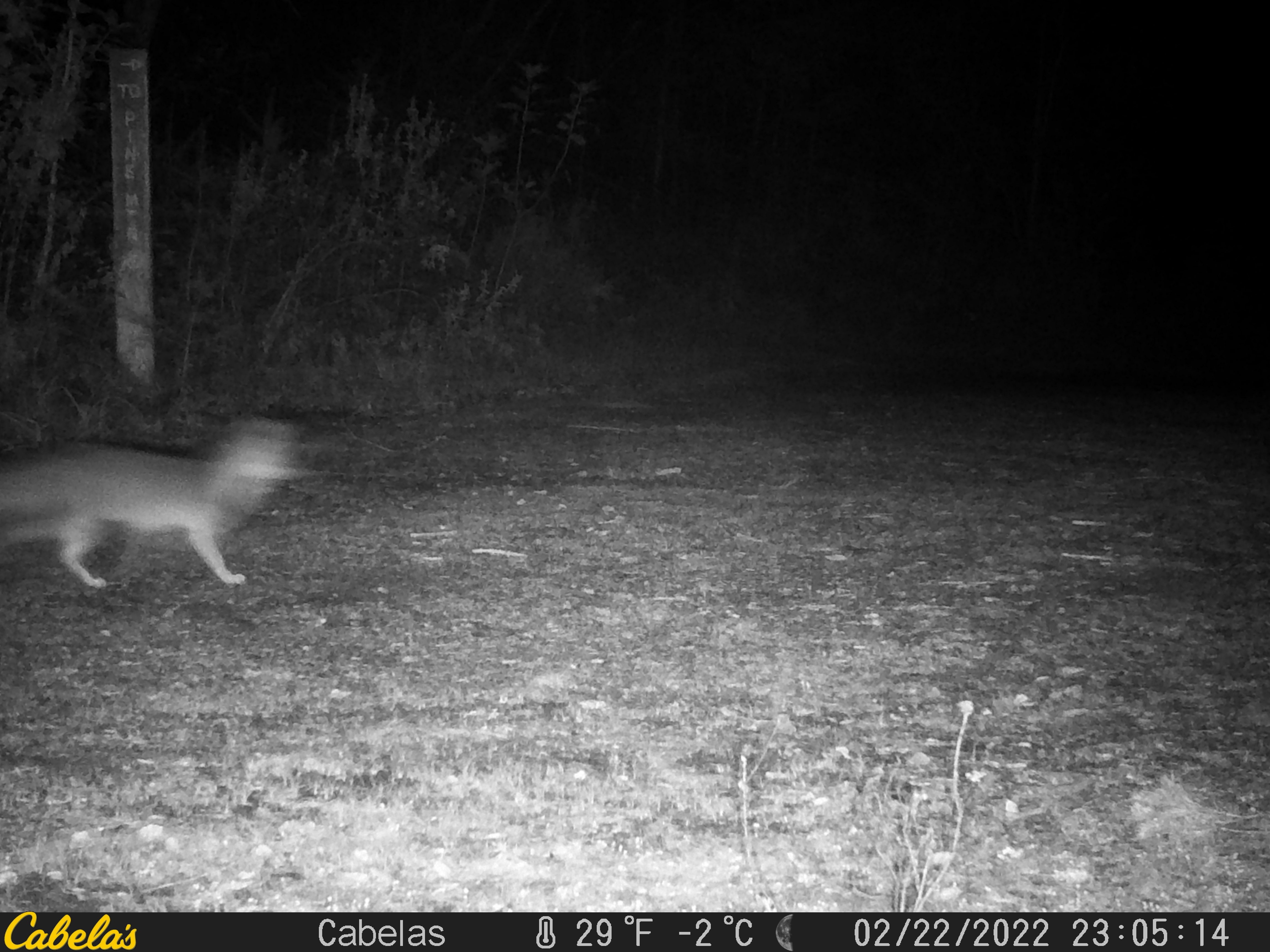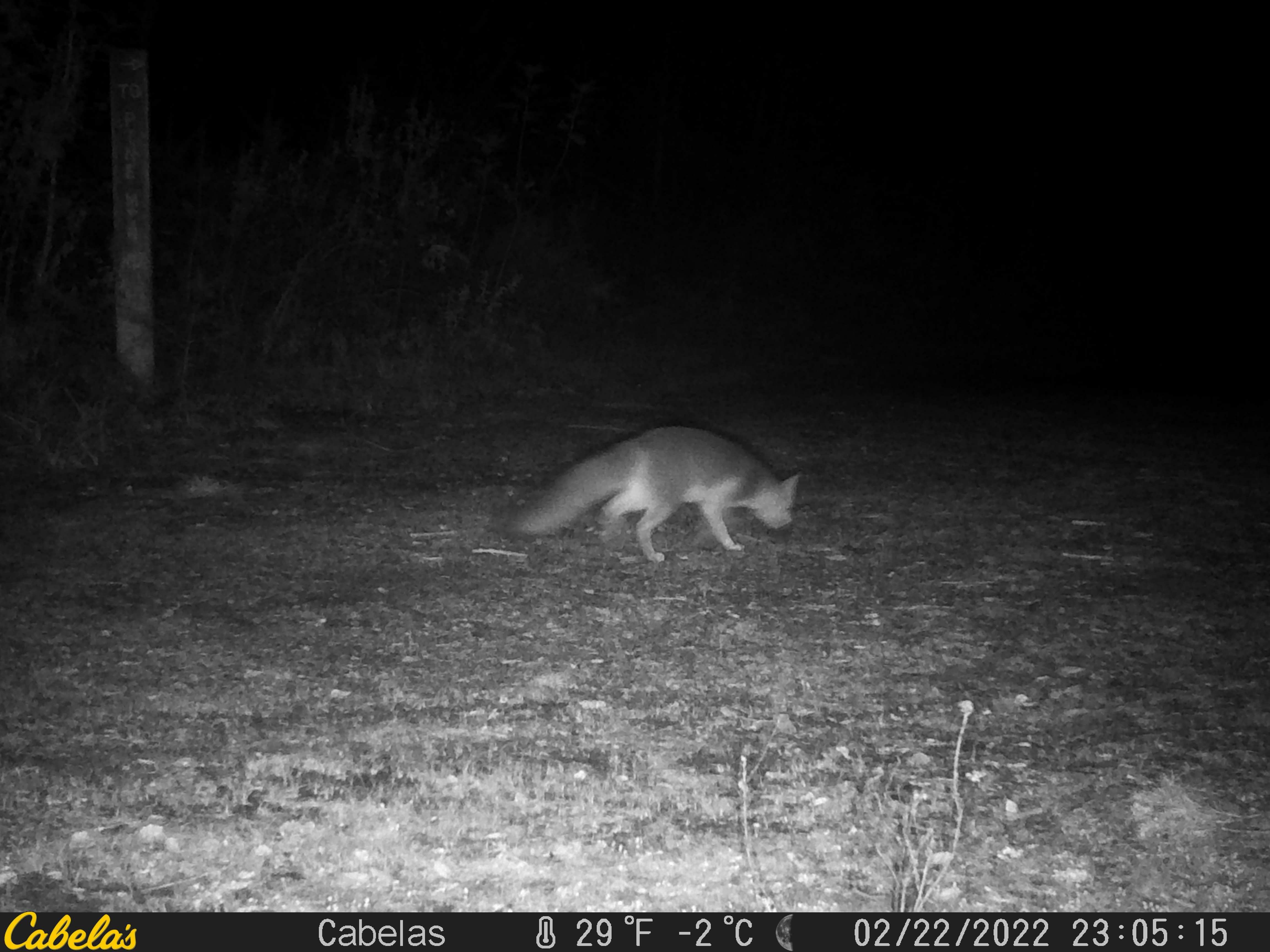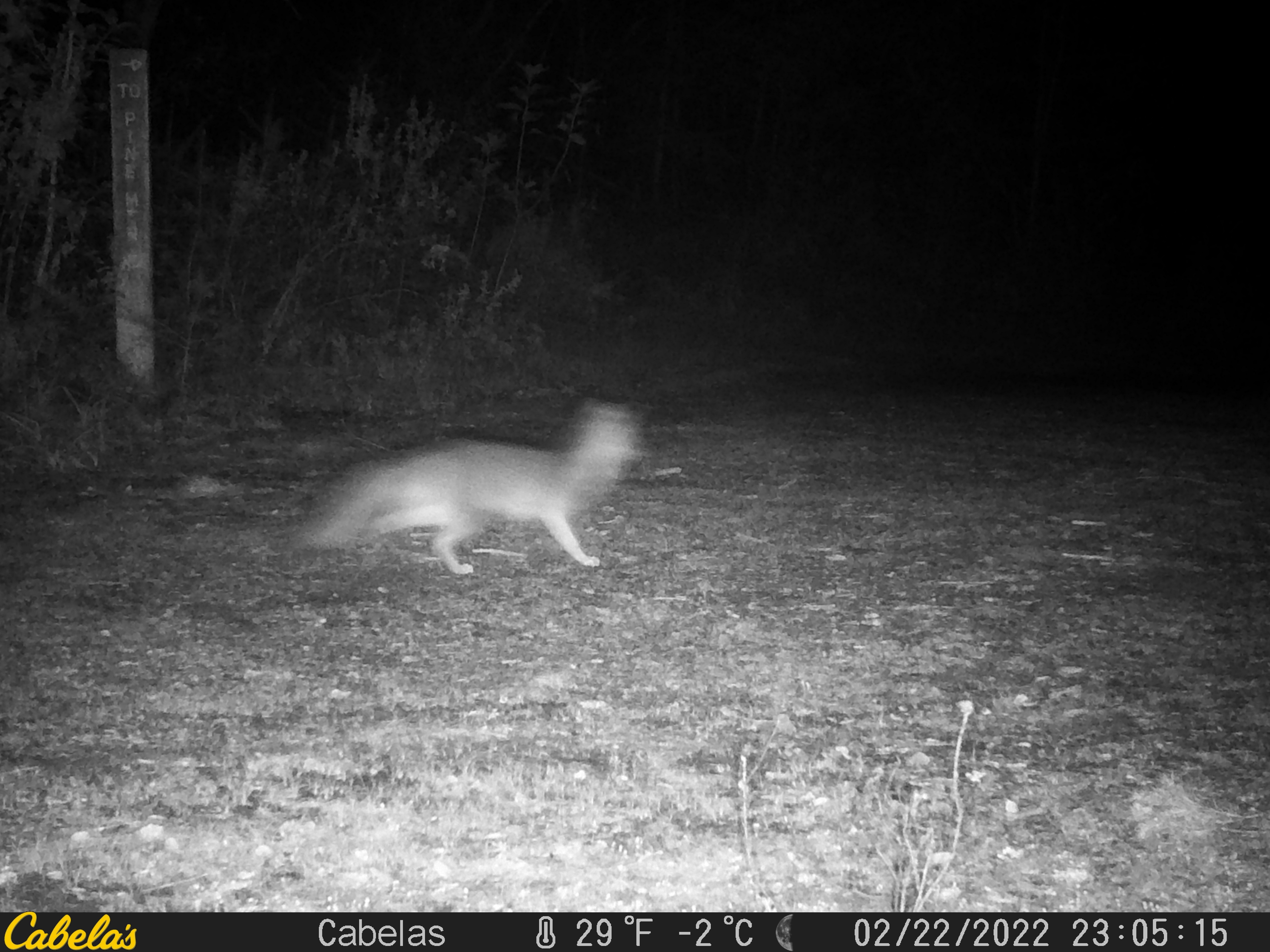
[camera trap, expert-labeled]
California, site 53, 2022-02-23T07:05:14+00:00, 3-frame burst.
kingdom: Animalia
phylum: Chordata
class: Mammalia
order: Carnivora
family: Canidae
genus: Urocyon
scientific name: Urocyon cinereoargenteus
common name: gray fox